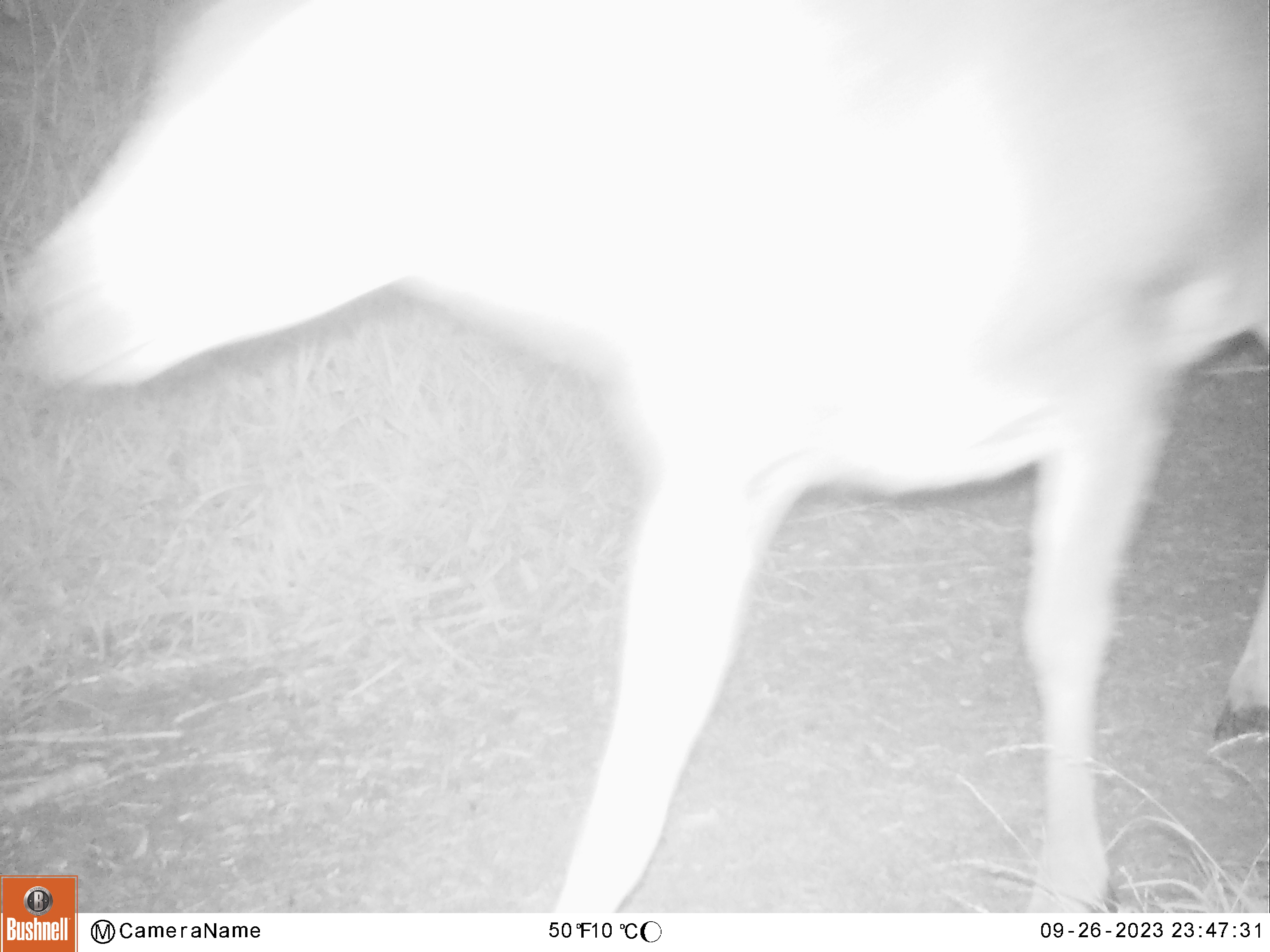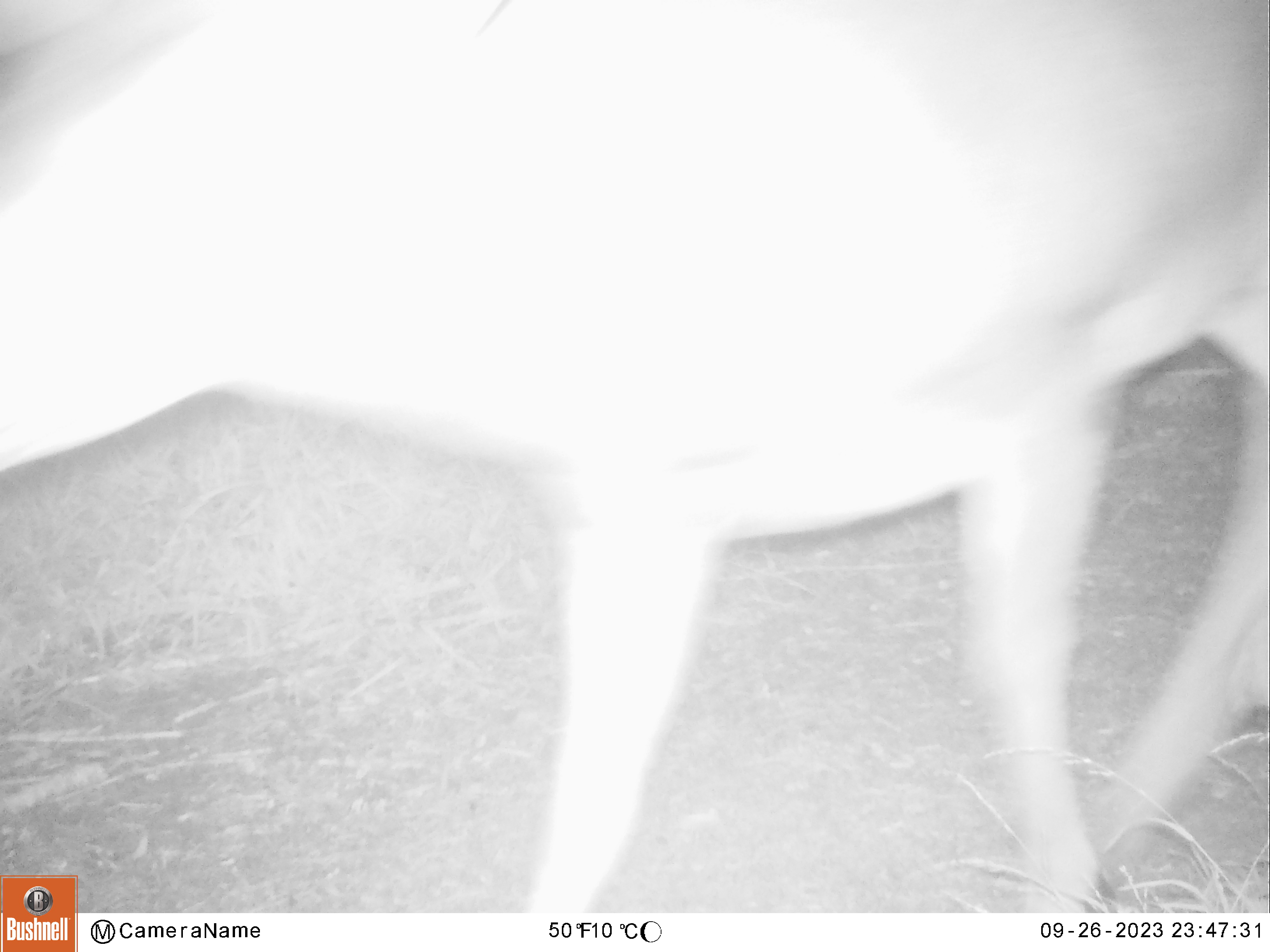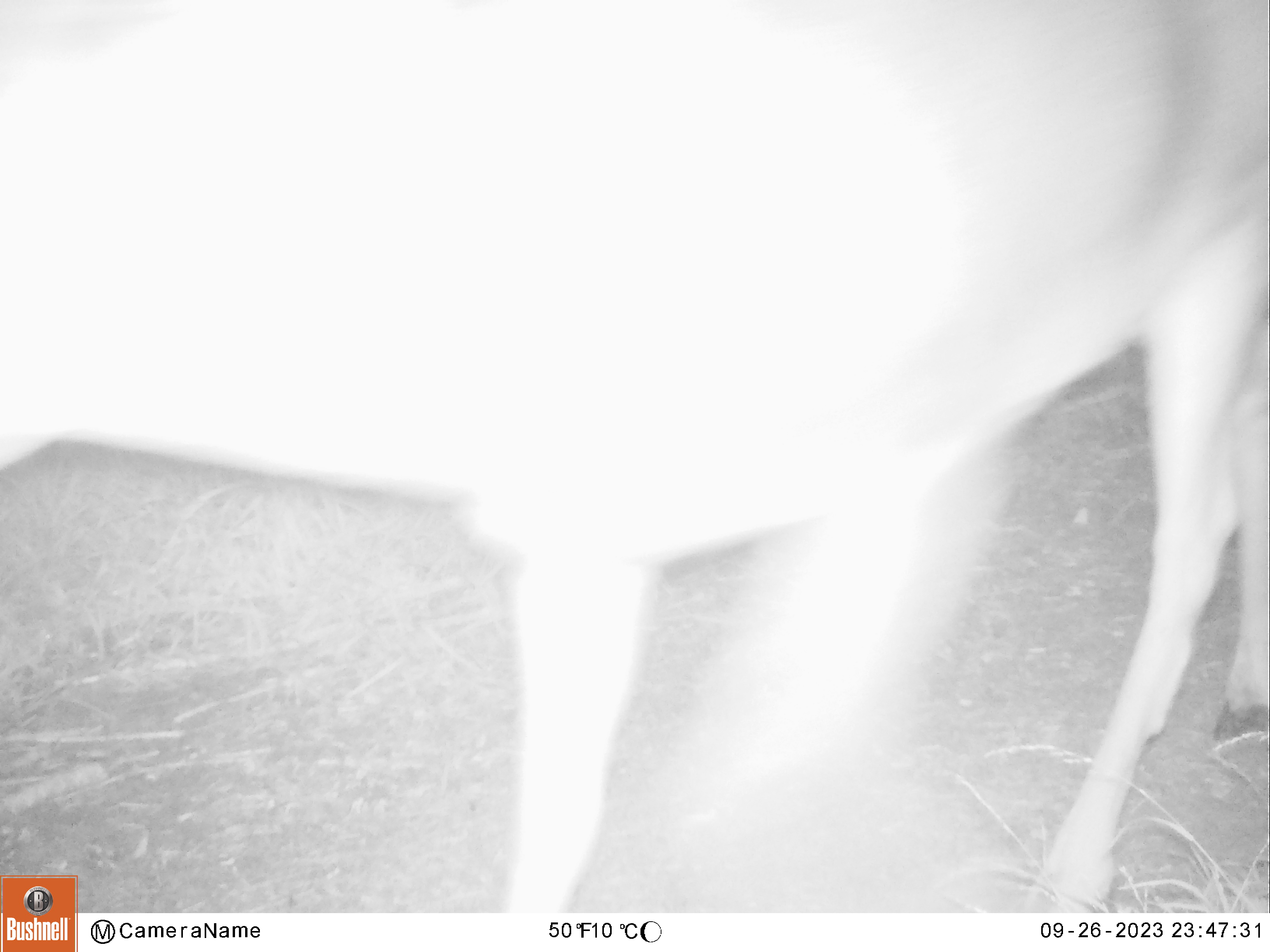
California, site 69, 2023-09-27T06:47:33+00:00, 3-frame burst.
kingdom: Animalia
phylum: Chordata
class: Mammalia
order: Artiodactyla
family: Cervidae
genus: Odocoileus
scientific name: Odocoileus hemionus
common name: mule deer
Mule deer (Odocoileus hemionus).